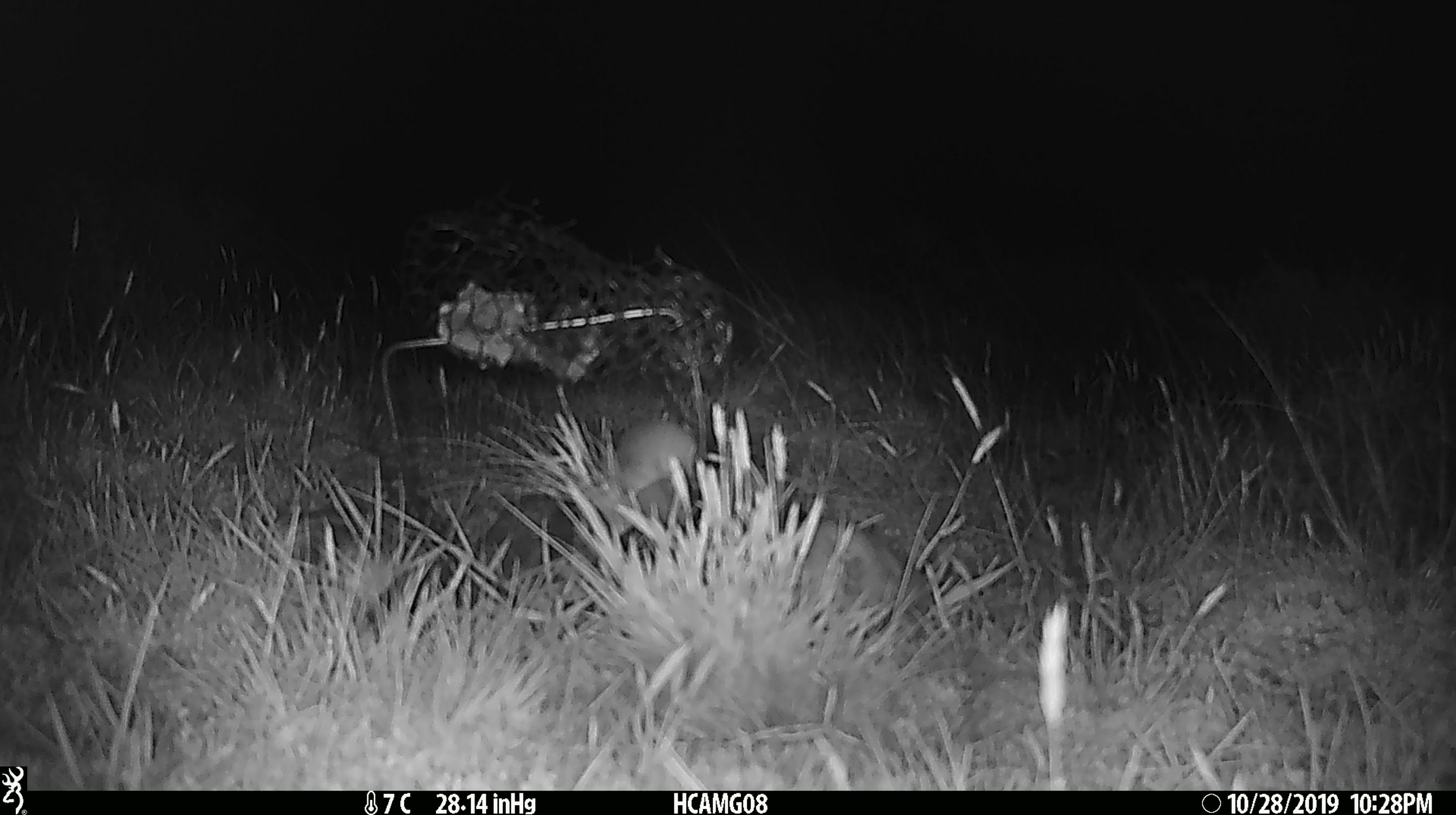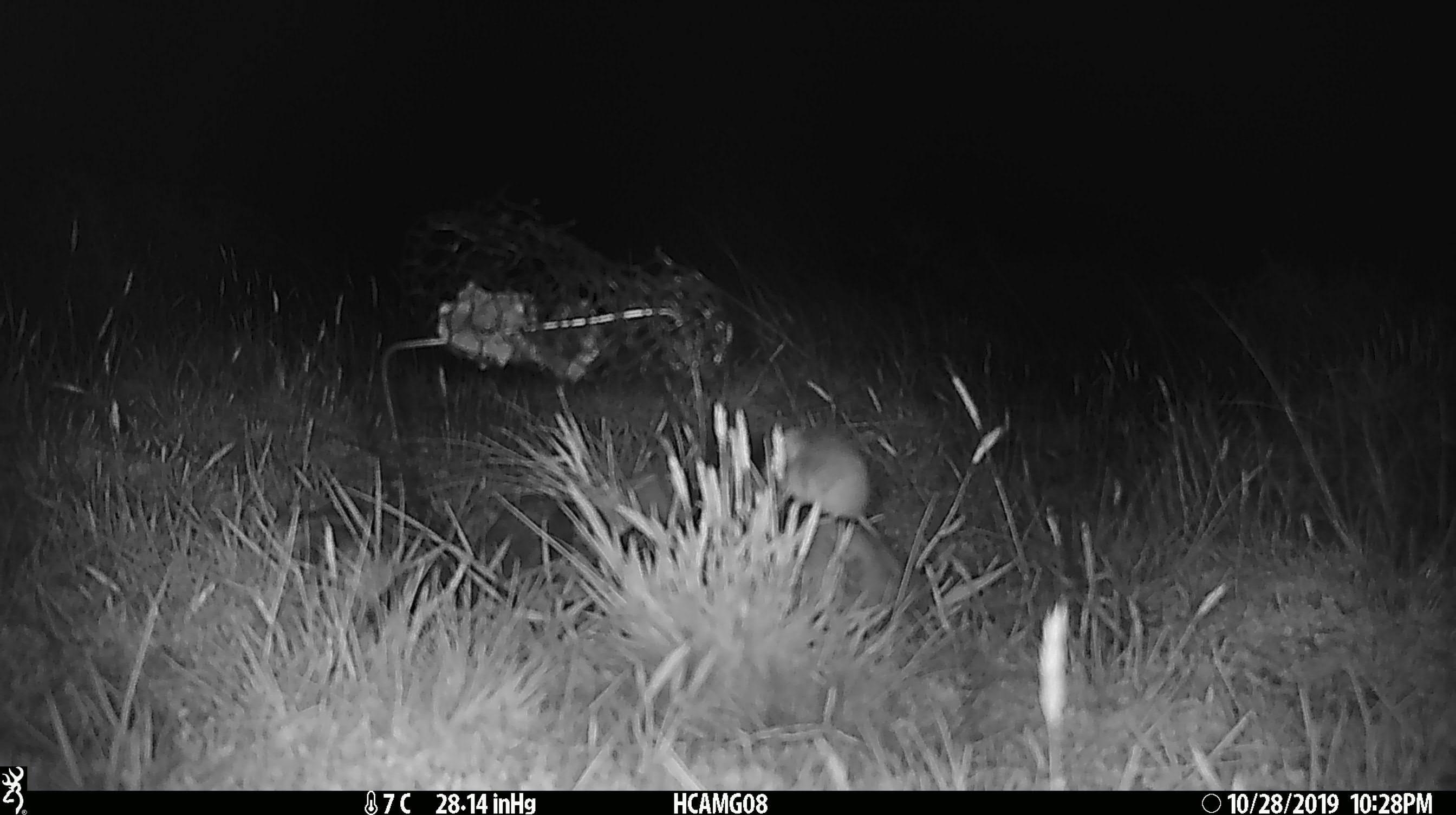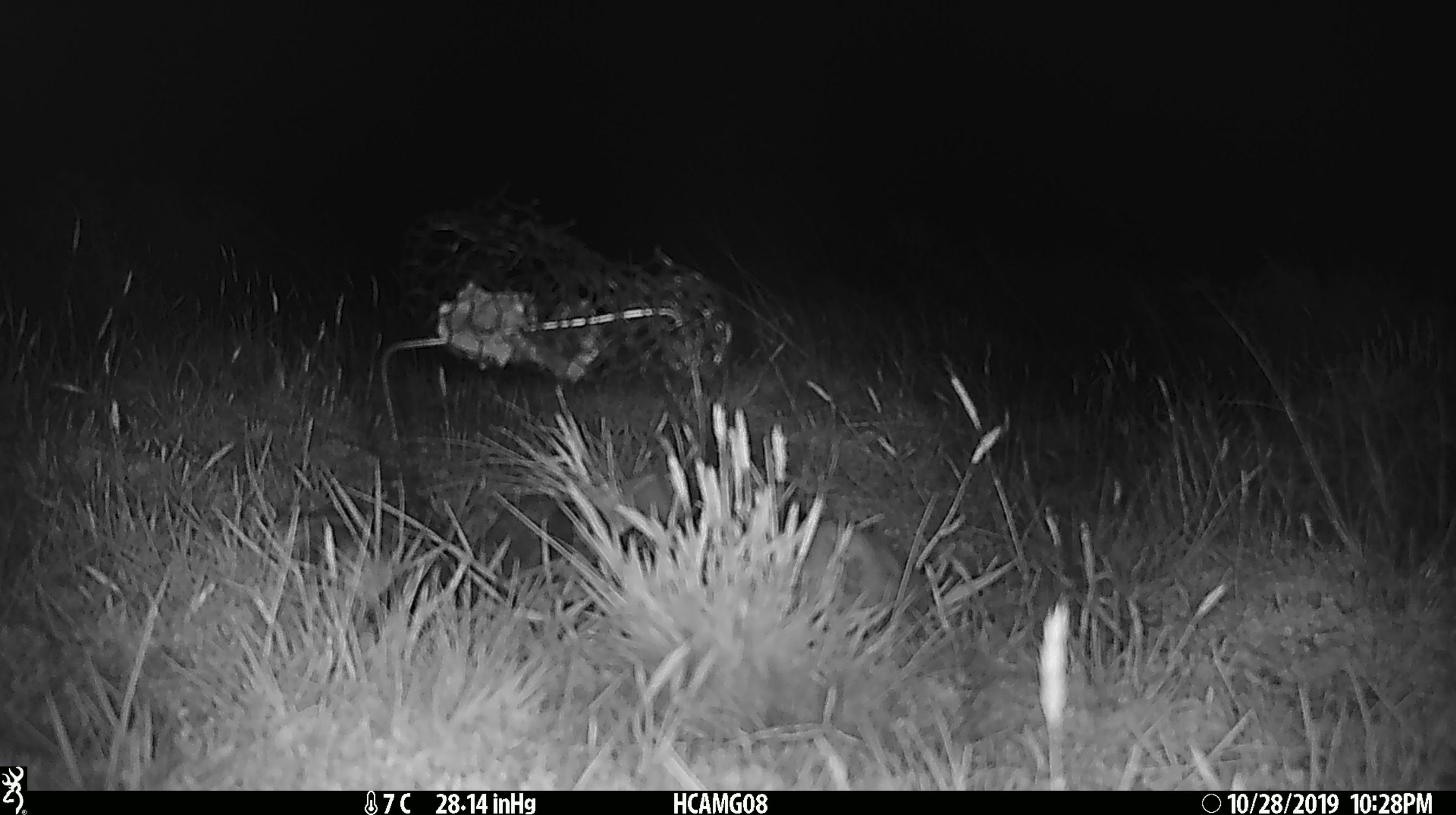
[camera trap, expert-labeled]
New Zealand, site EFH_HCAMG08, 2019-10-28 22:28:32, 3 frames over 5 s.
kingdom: Animalia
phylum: Chordata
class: Mammalia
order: Rodentia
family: Muridae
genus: Mus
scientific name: Mus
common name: mouse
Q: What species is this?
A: Mouse (Mus).